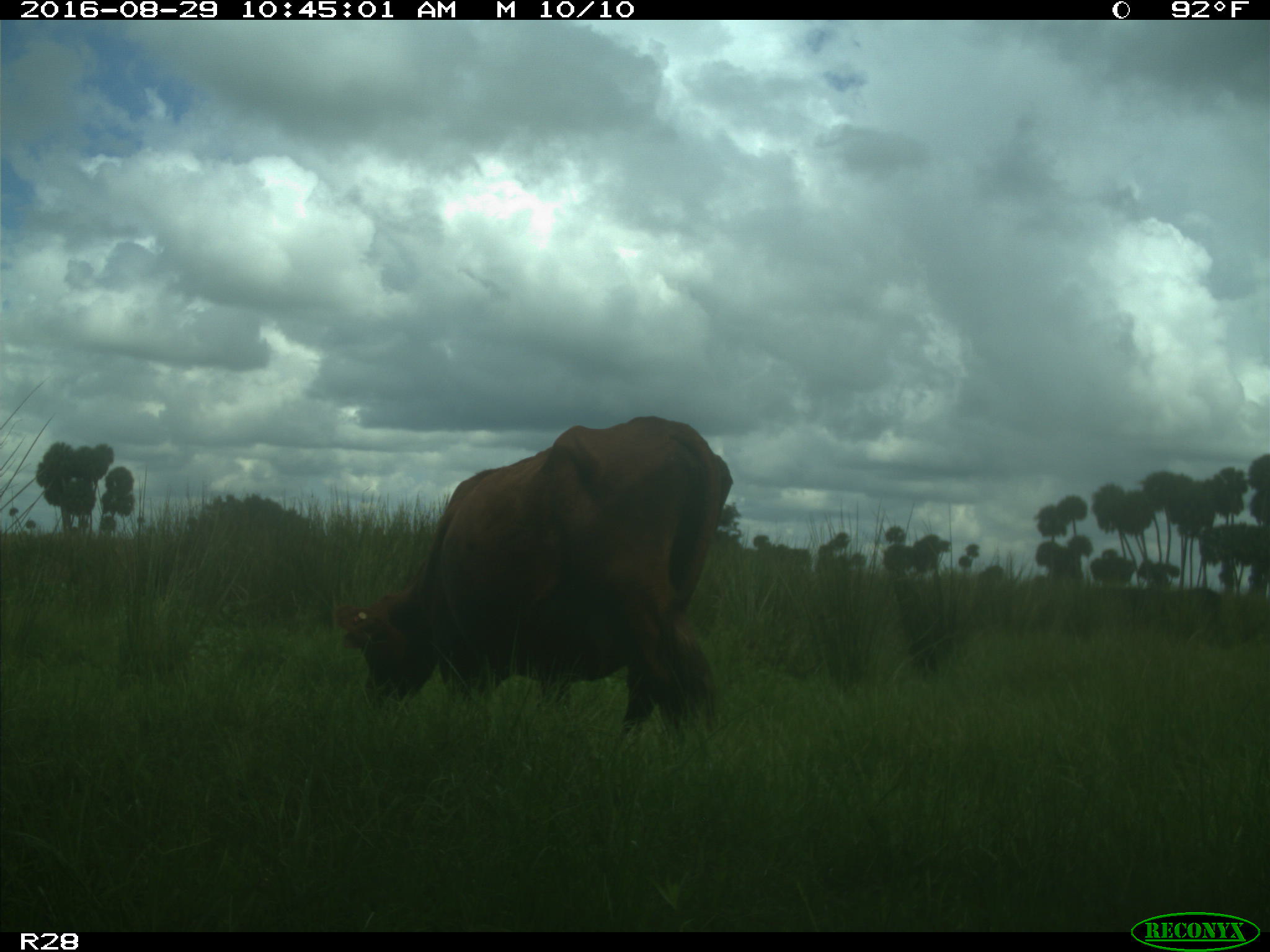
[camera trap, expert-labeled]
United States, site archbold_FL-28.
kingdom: Animalia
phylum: Chordata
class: Mammalia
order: Artiodactyla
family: Bovidae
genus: Bos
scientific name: Bos taurus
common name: domestic cow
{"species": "Bos taurus (domestic cow)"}